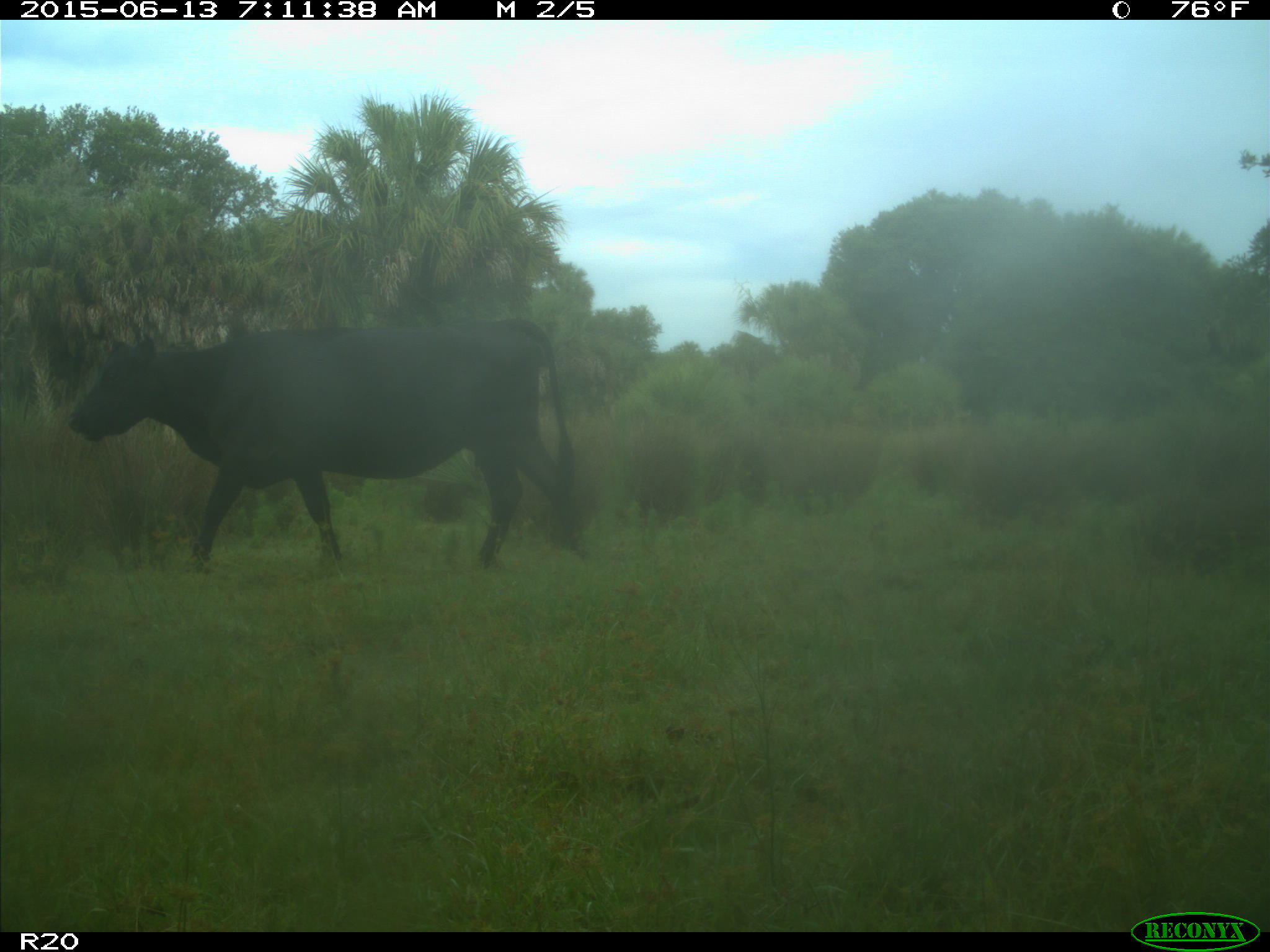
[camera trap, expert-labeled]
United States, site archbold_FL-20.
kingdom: Animalia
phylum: Chordata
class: Mammalia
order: Artiodactyla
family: Bovidae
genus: Bos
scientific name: Bos taurus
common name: domestic cow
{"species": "Bos taurus (domestic cow)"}